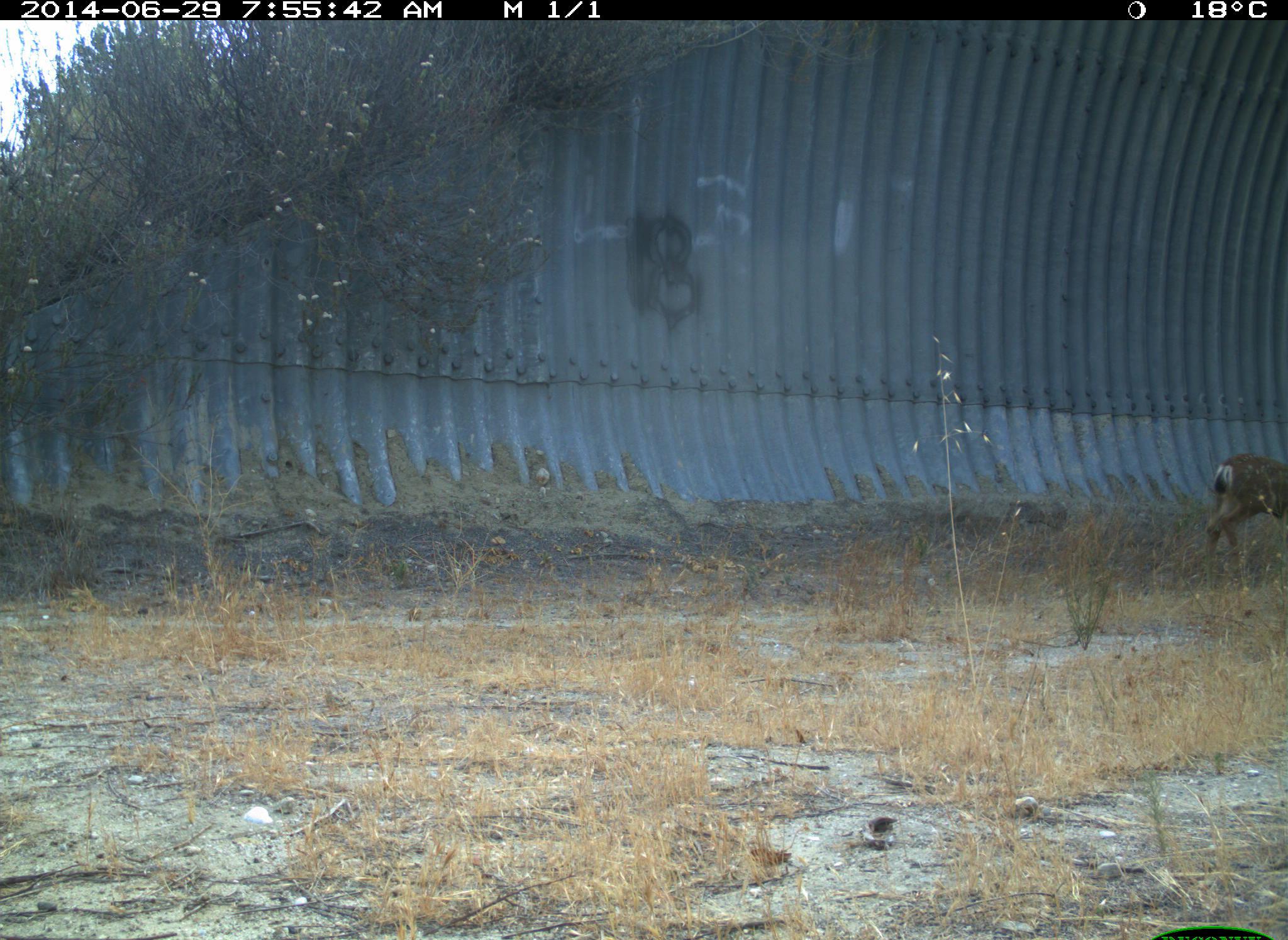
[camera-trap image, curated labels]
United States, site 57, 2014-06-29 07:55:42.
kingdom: Animalia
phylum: Chordata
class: Mammalia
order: Artiodactyla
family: Cervidae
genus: Odocoileus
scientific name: Odocoileus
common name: deer